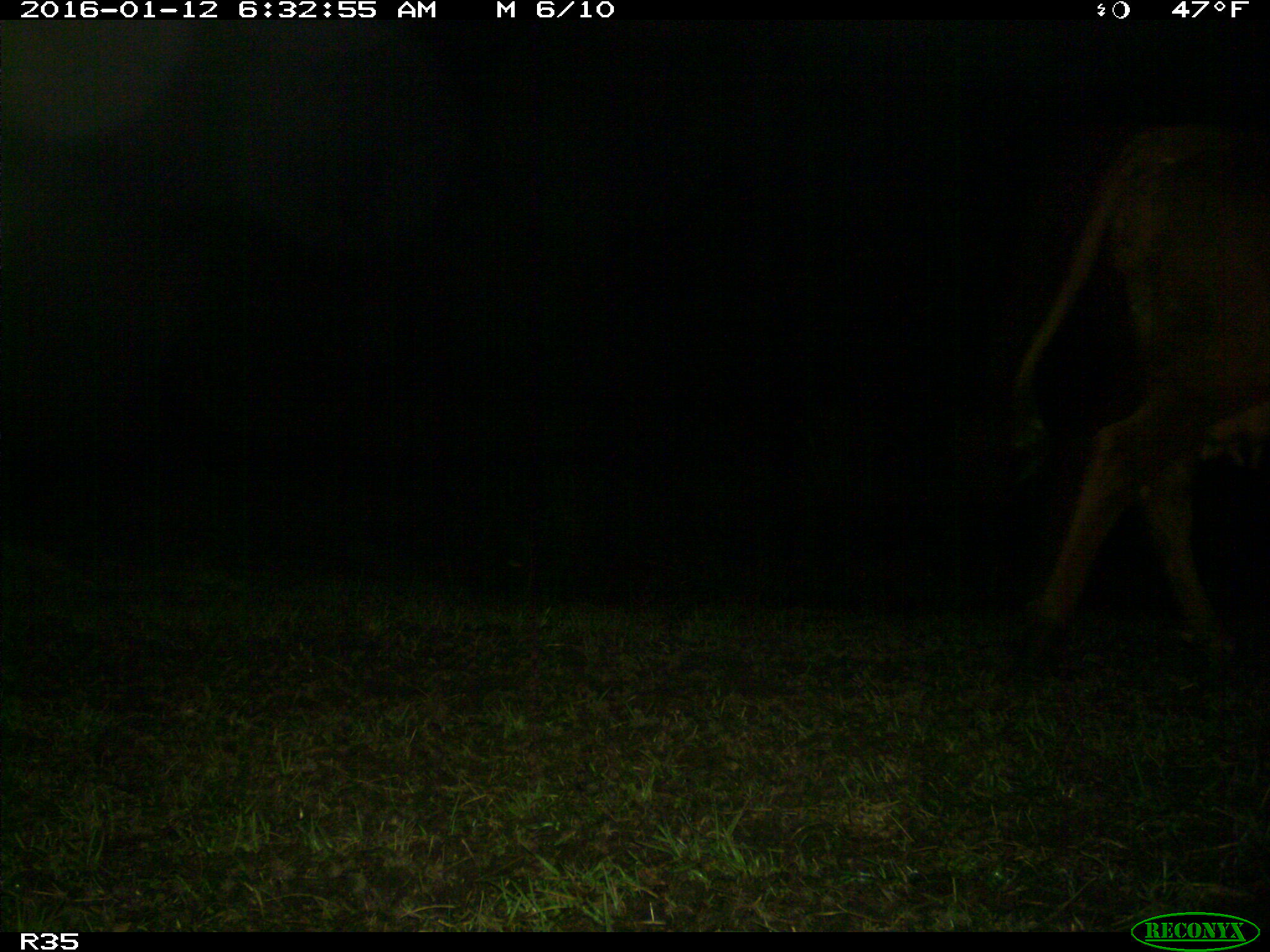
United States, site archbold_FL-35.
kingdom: Animalia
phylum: Chordata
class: Mammalia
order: Artiodactyla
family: Bovidae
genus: Bos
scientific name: Bos taurus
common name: domestic cow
Bos taurus (domestic cow).